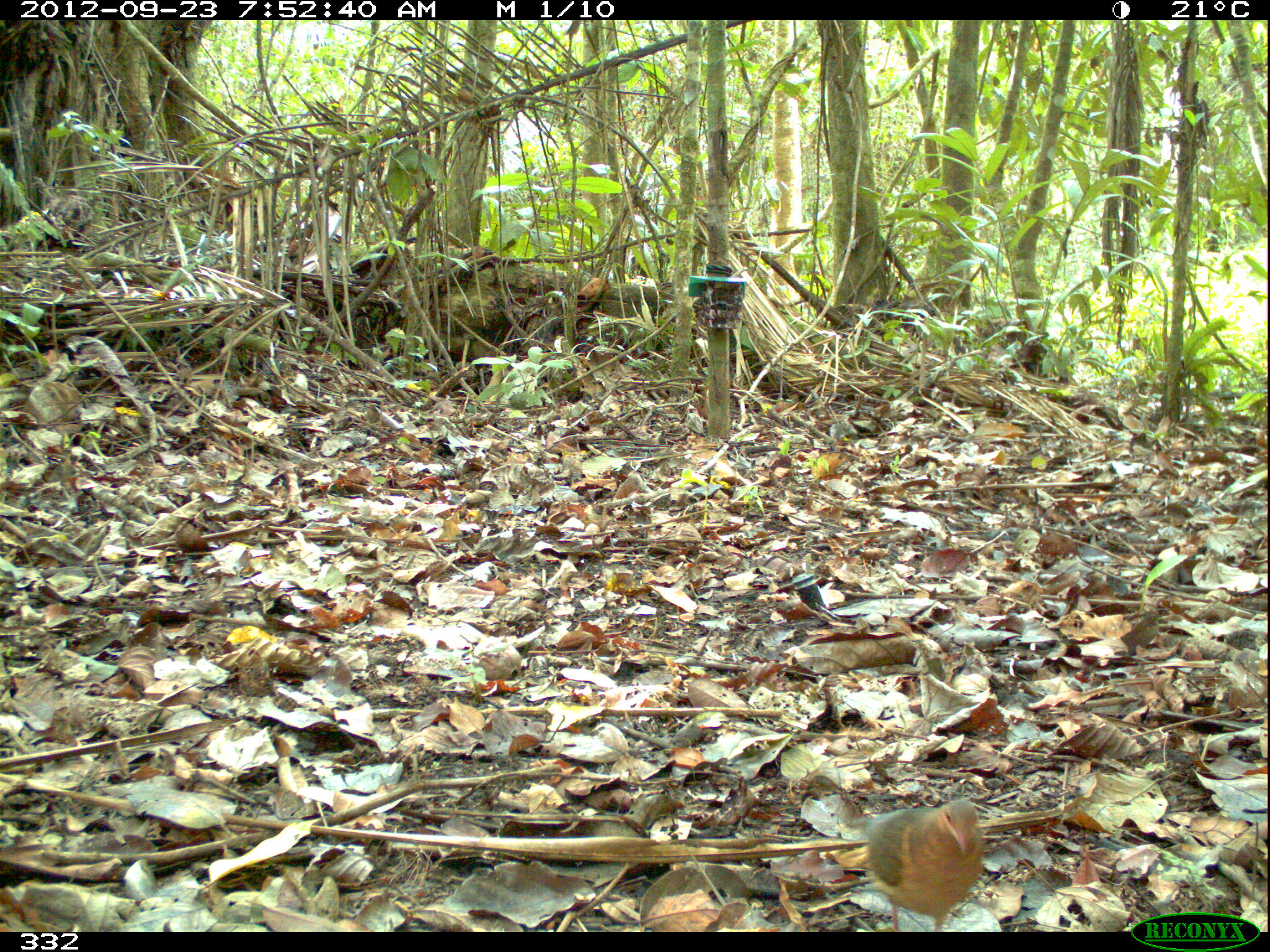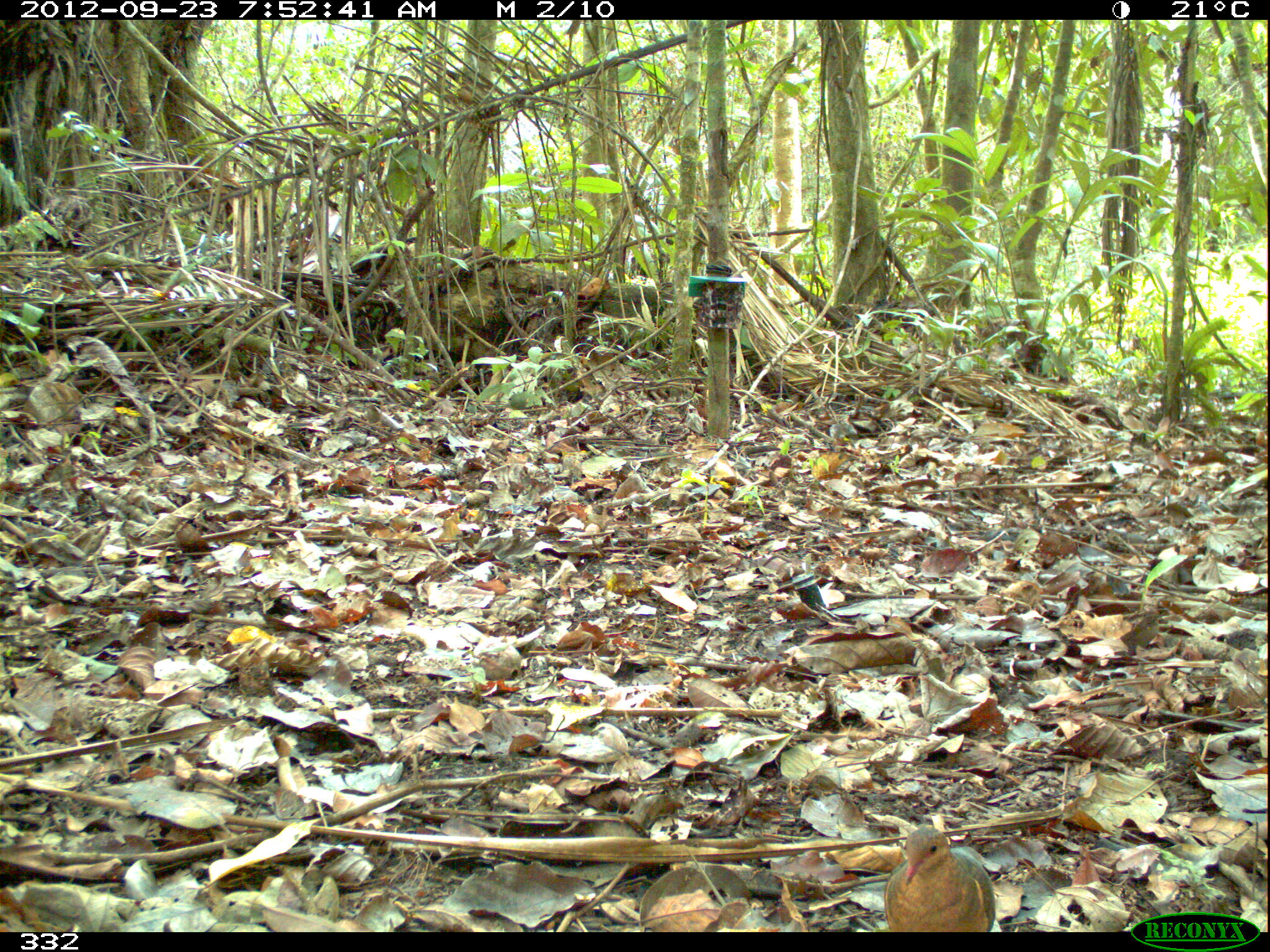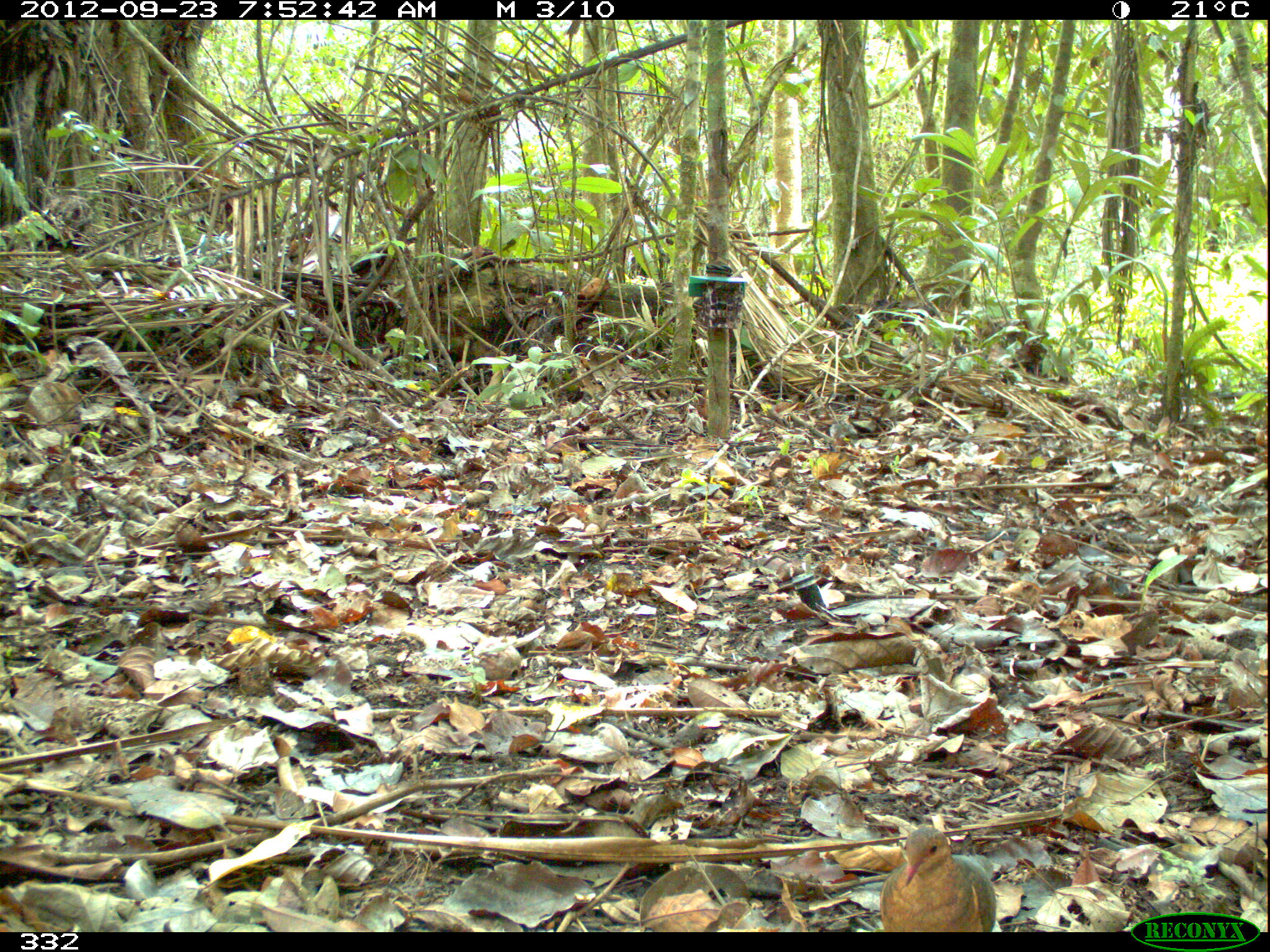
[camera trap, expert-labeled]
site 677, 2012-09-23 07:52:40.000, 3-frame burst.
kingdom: Animalia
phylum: Chordata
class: Aves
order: Columbiformes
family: Columbidae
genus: Geotrygon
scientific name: Geotrygon montana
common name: ruddy quail-dove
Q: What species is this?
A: Geotrygon montana (ruddy quail-dove).